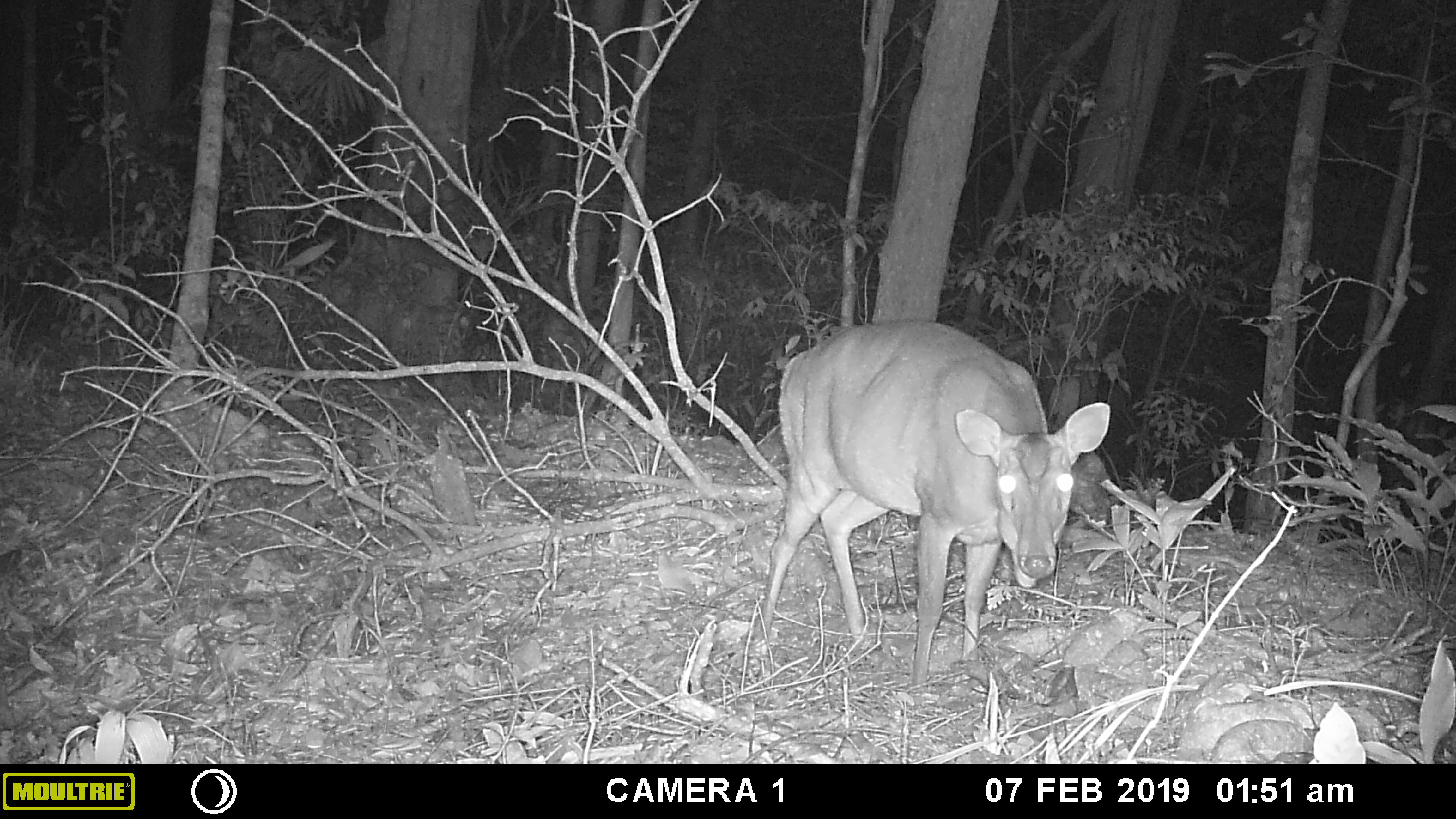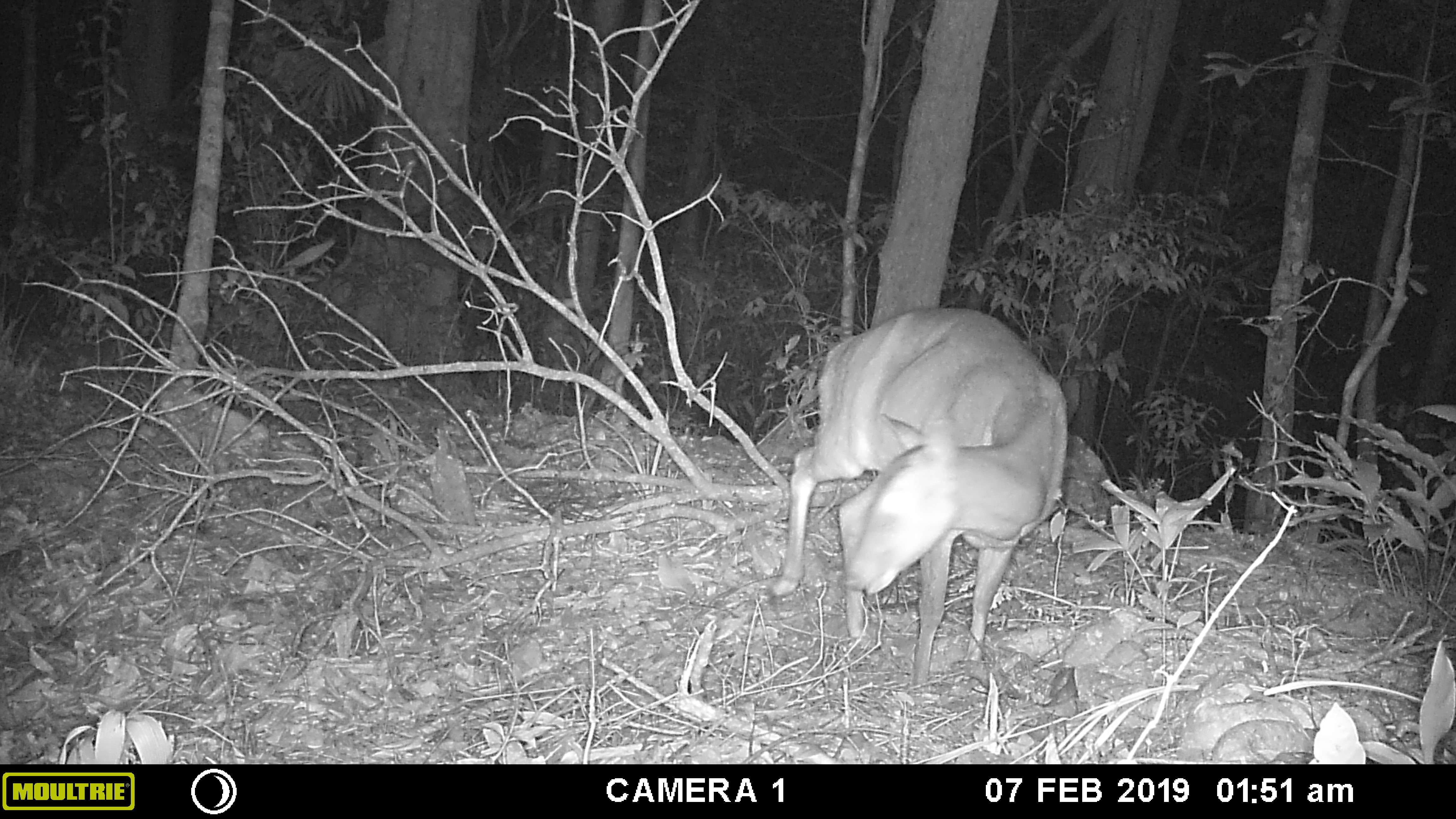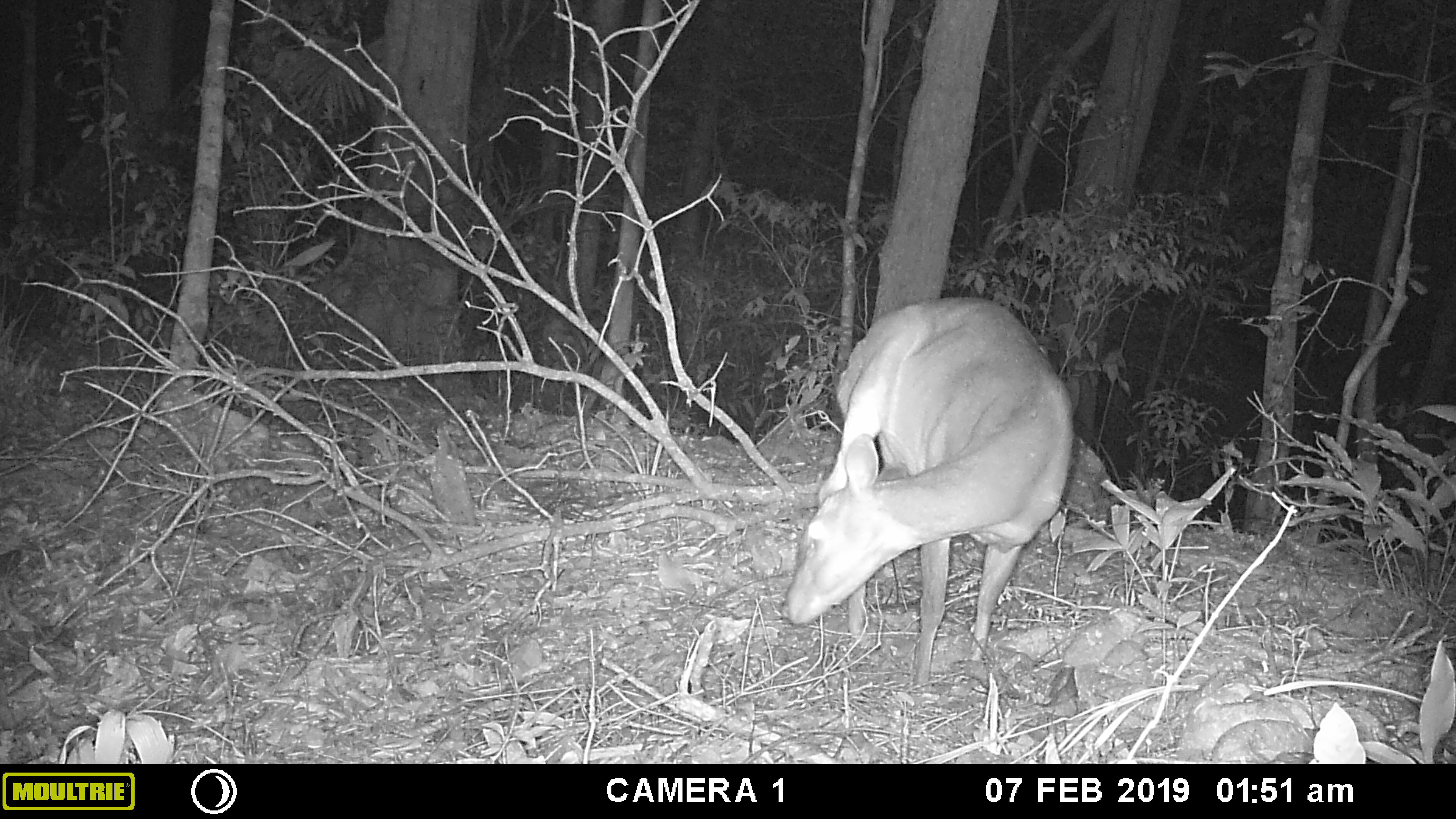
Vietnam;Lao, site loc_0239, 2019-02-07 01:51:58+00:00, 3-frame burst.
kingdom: Animalia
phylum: Chordata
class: Mammalia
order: Artiodactyla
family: Cervidae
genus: Muntiacus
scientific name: Muntiacus vuquangensis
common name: large-antlered muntjac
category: large antlered muntjac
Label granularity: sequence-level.